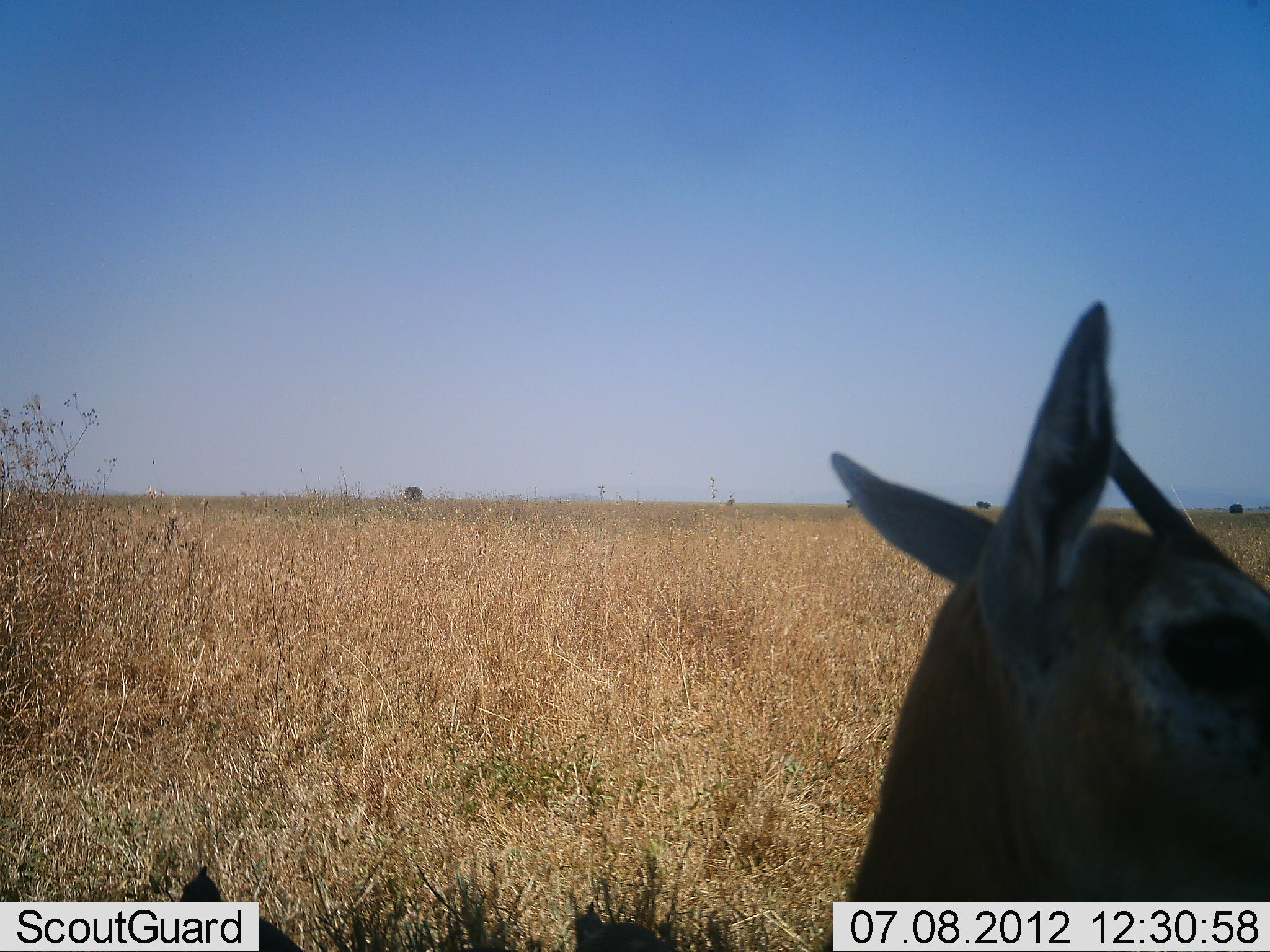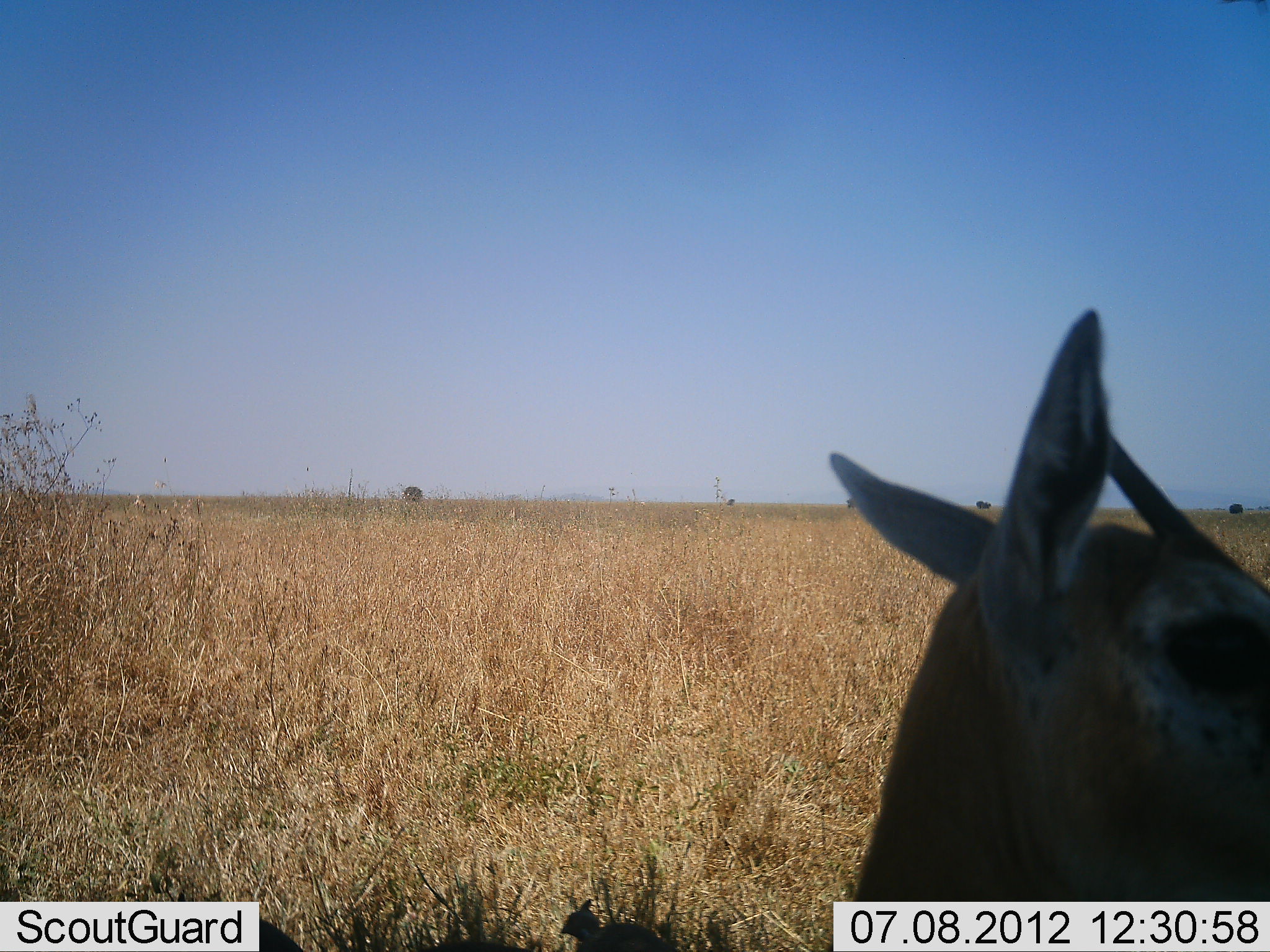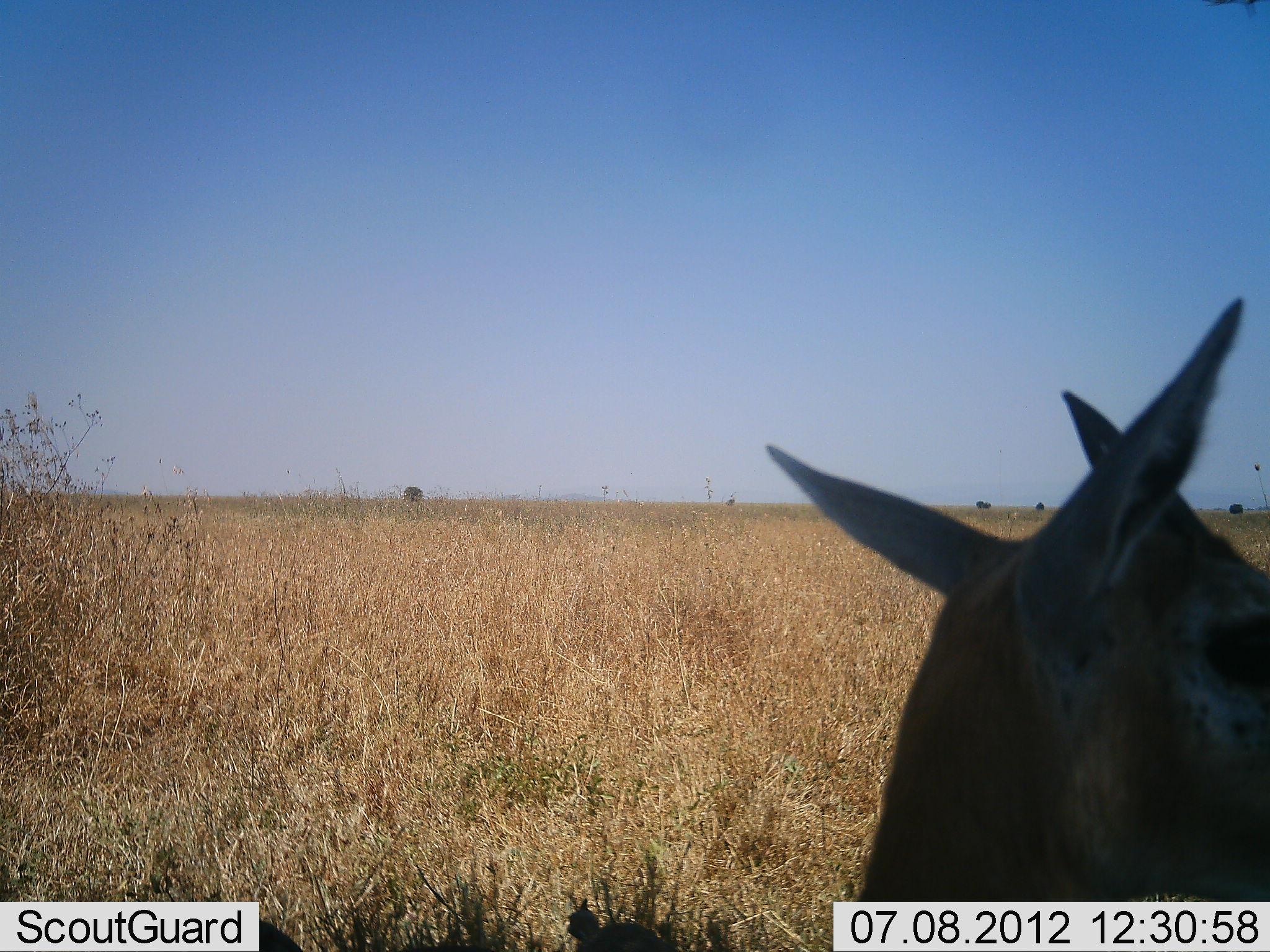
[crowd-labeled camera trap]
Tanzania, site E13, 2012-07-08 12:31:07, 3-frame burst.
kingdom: Animalia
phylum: Chordata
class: Mammalia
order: Artiodactyla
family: Bovidae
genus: Eudorcas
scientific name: Eudorcas thomsonii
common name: thomson's gazelle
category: gazellethomsons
Gazellethomsons (thomson's gazelle) (Eudorcas thomsonii), count 1. Behavior (volunteer vote fractions): standing 80%, resting 20%, moving 0%, interacting 0%. Young present (vote fraction): 0%. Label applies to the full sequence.